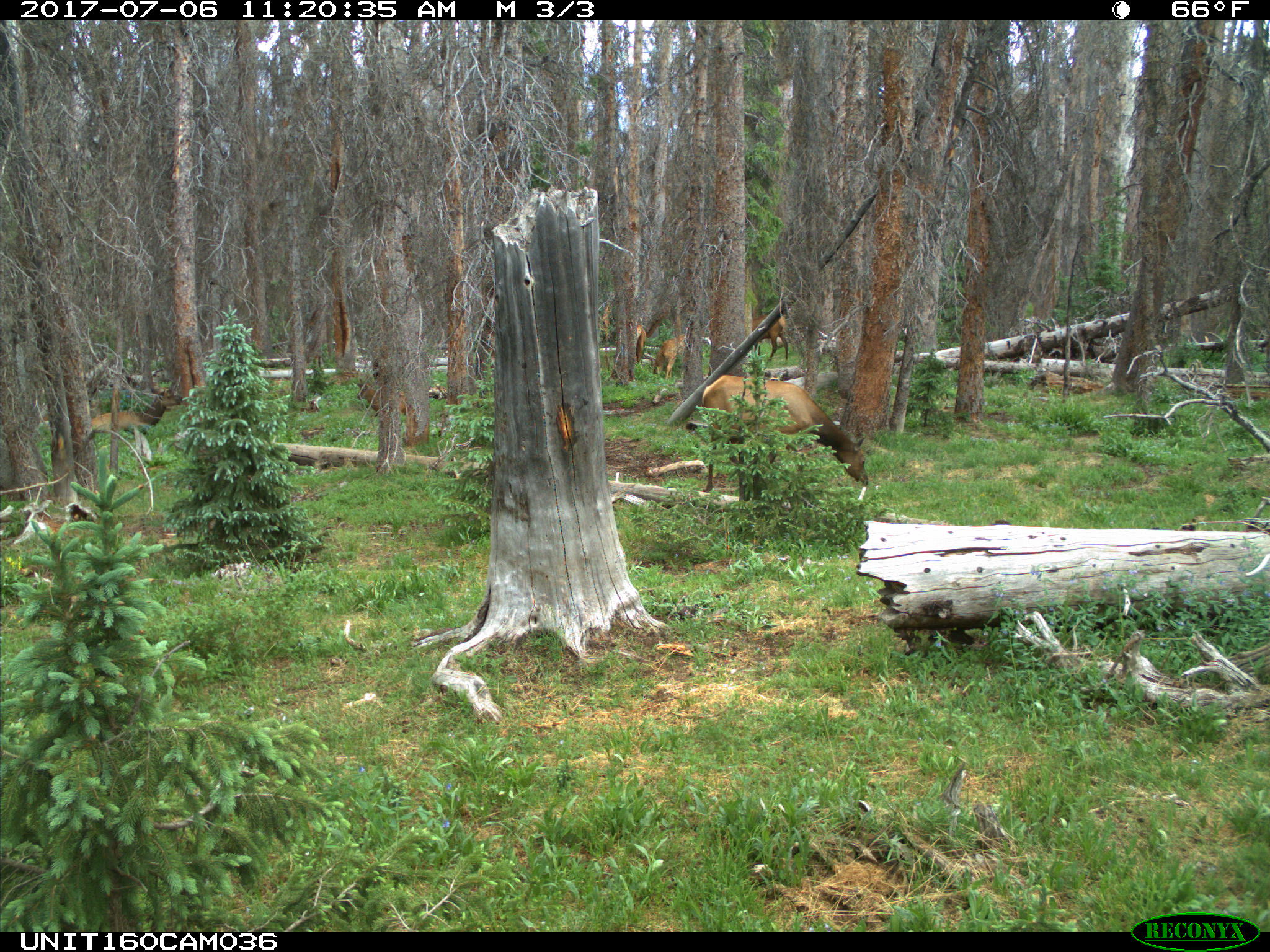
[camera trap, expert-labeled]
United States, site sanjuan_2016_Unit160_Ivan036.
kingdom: Animalia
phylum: Chordata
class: Mammalia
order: Artiodactyla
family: Cervidae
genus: Cervus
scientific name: Cervus elaphus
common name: red deer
Cervus elaphus (red deer).